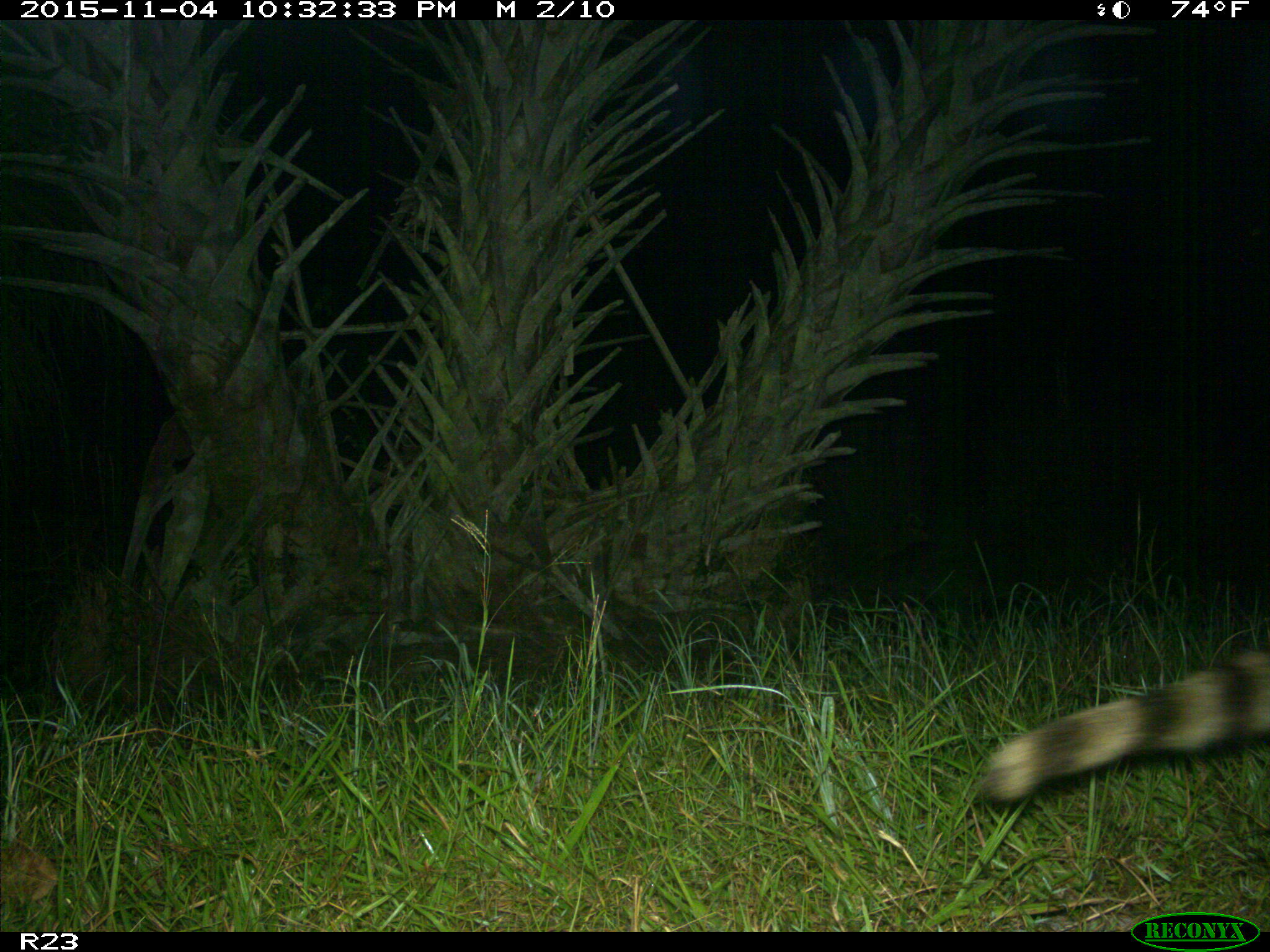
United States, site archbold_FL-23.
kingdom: Animalia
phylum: Chordata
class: Mammalia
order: Carnivora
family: Procyonidae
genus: Procyon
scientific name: Procyon lotor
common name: common raccoon